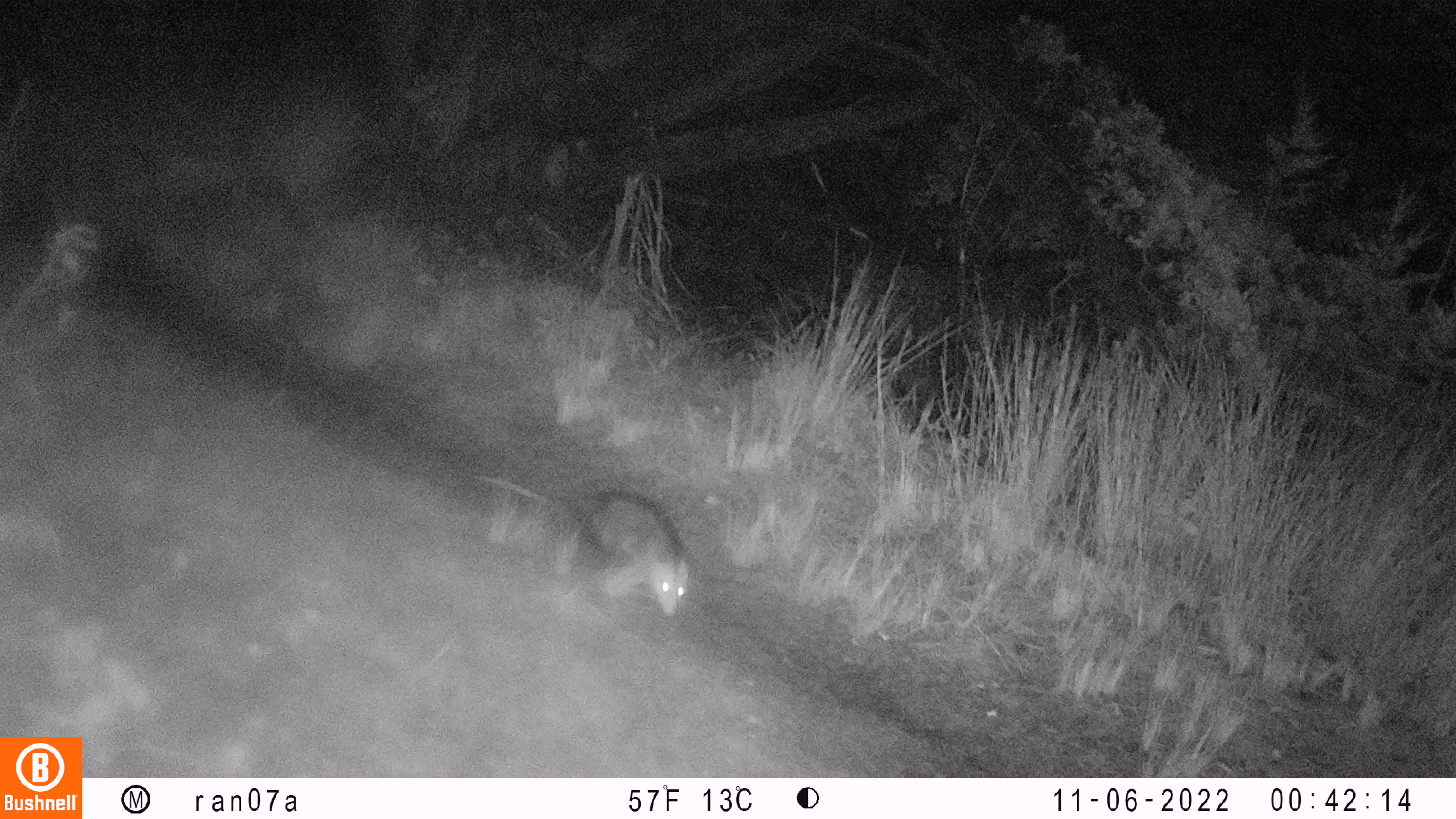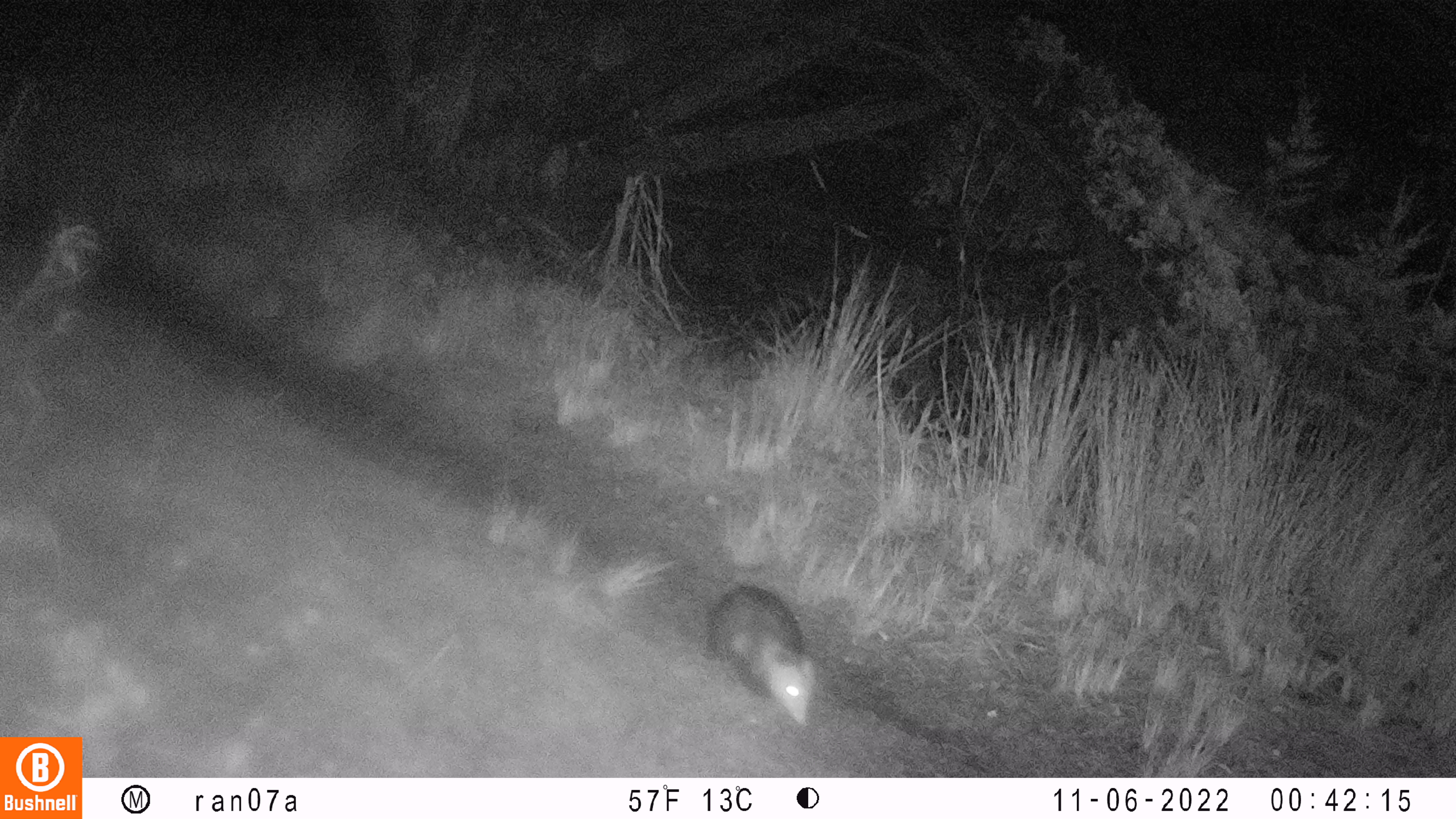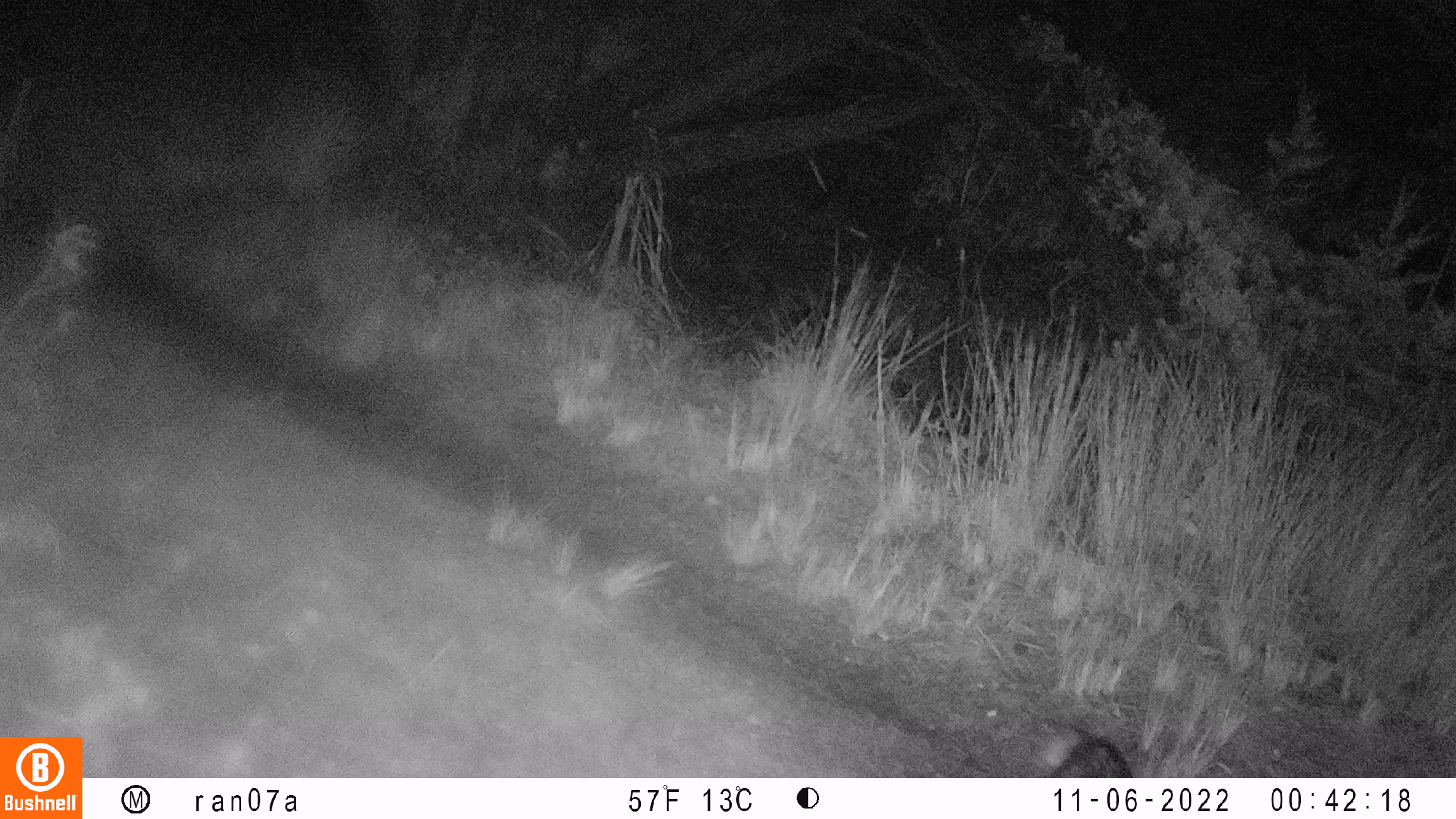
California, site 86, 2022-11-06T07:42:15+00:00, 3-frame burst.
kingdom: Animalia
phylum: Chordata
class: Mammalia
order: Didelphimorphia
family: Didelphidae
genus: Didelphis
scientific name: Didelphis virginiana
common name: virginia opossum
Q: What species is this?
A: Virginia opossum (Didelphis virginiana).